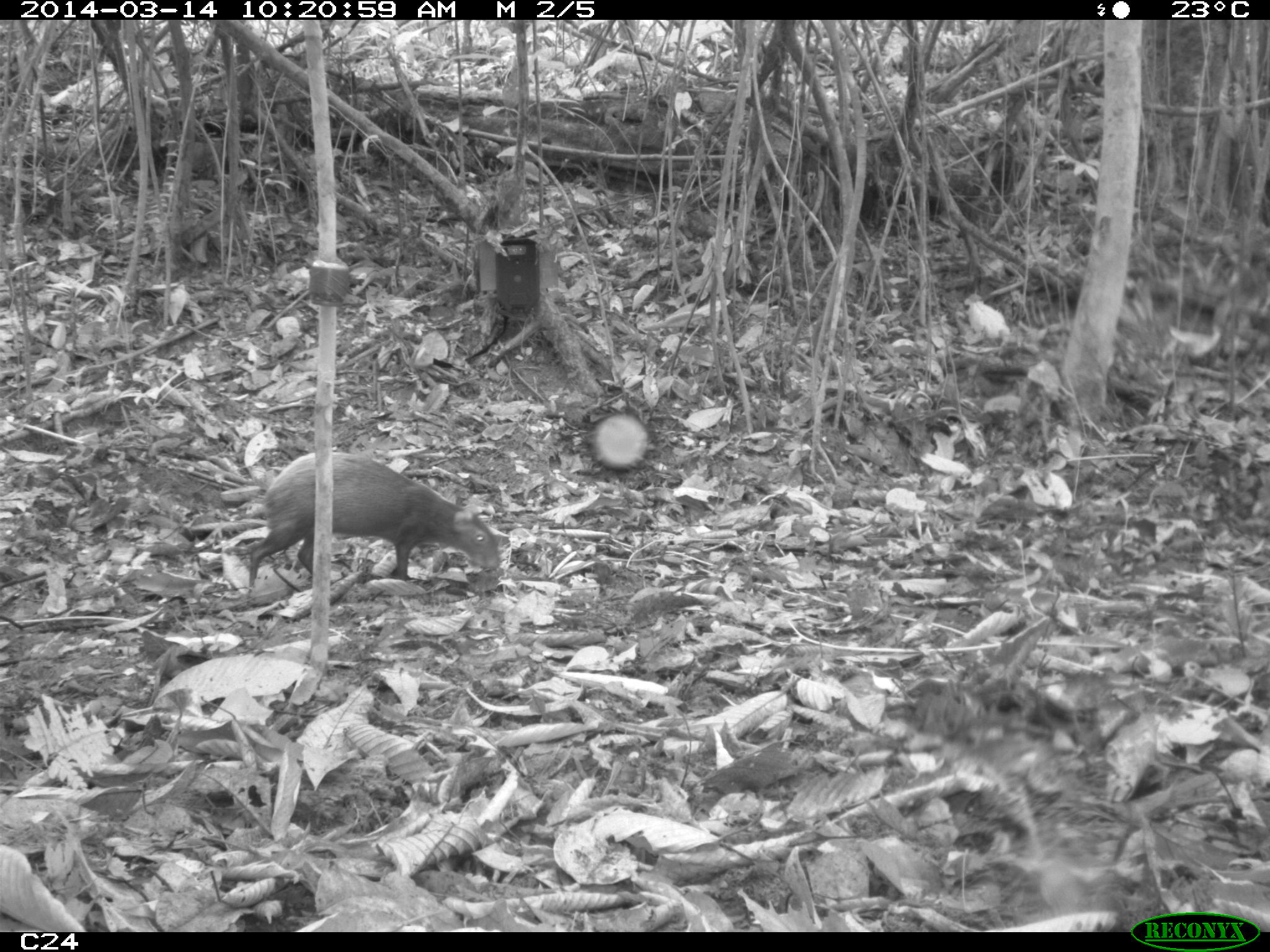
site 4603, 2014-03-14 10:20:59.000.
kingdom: Animalia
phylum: Chordata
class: Mammalia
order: Rodentia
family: Dasyproctidae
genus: Dasyprocta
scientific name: Dasyprocta leporina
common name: red-rumped agouti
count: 1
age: adult